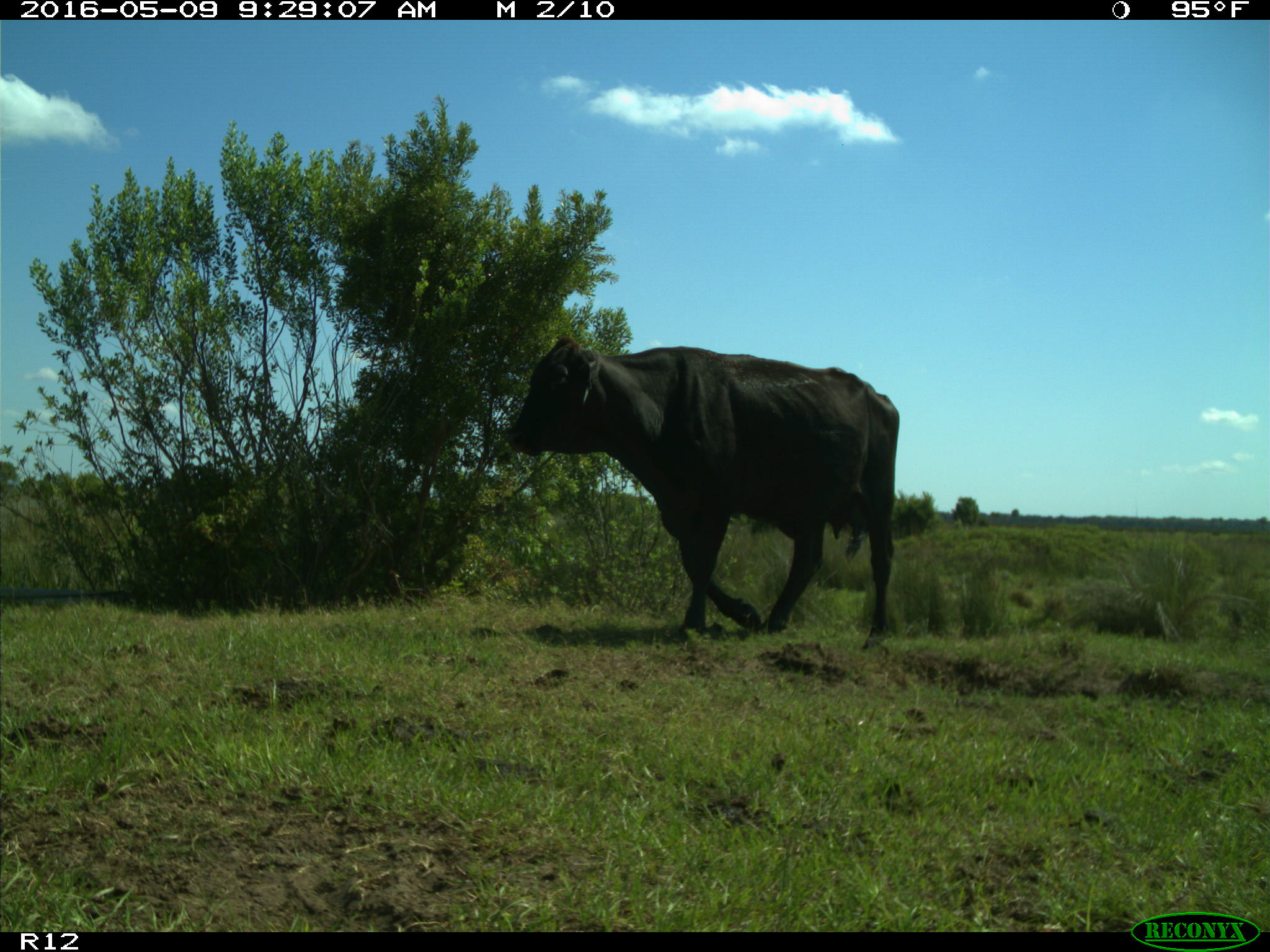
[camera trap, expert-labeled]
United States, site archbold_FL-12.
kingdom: Animalia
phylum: Chordata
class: Mammalia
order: Artiodactyla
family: Bovidae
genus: Bos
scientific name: Bos taurus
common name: domestic cow